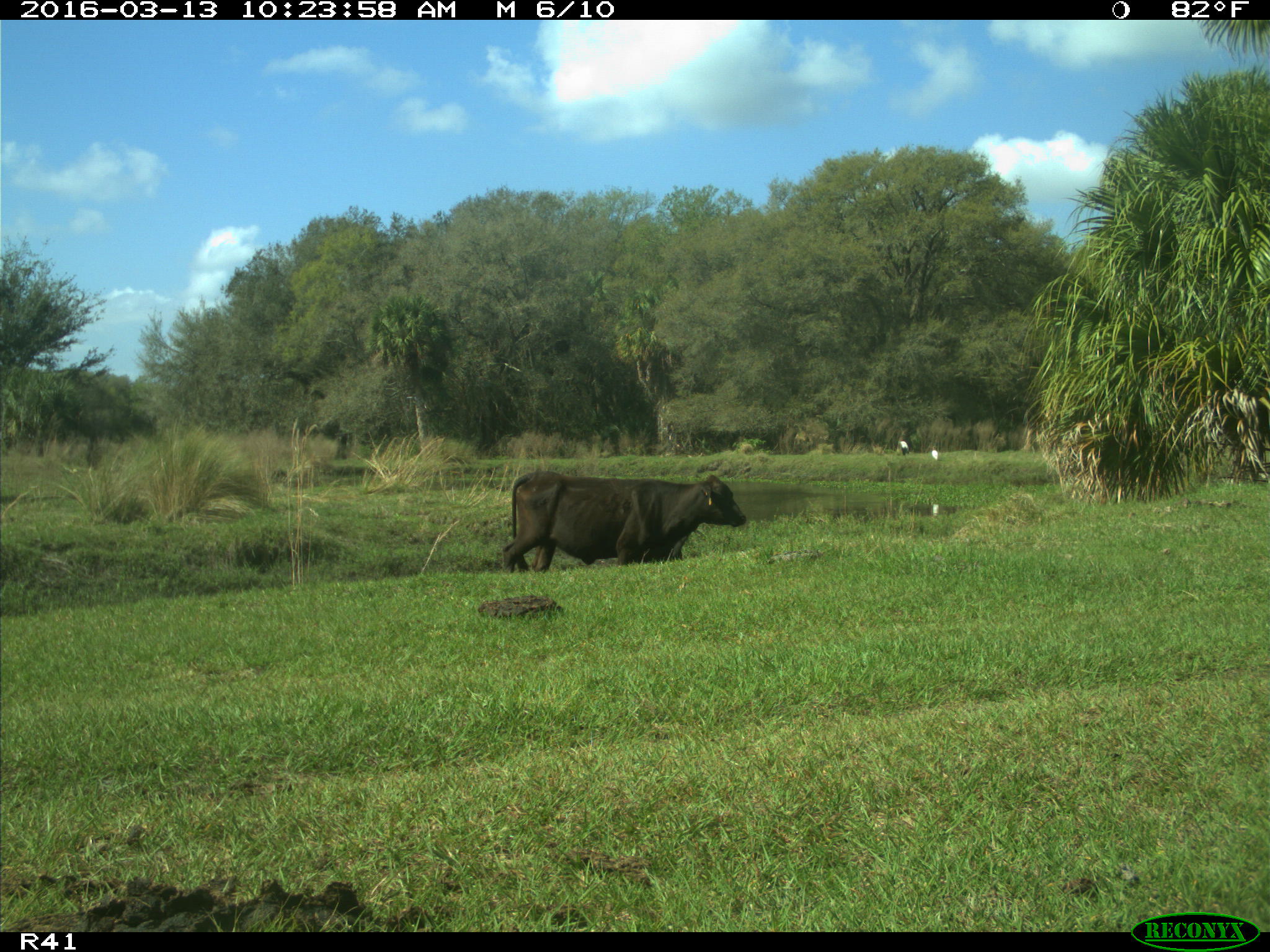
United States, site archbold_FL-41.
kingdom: Animalia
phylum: Chordata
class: Mammalia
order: Artiodactyla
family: Bovidae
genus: Bos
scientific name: Bos taurus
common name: domestic cow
Bos taurus (domestic cow).